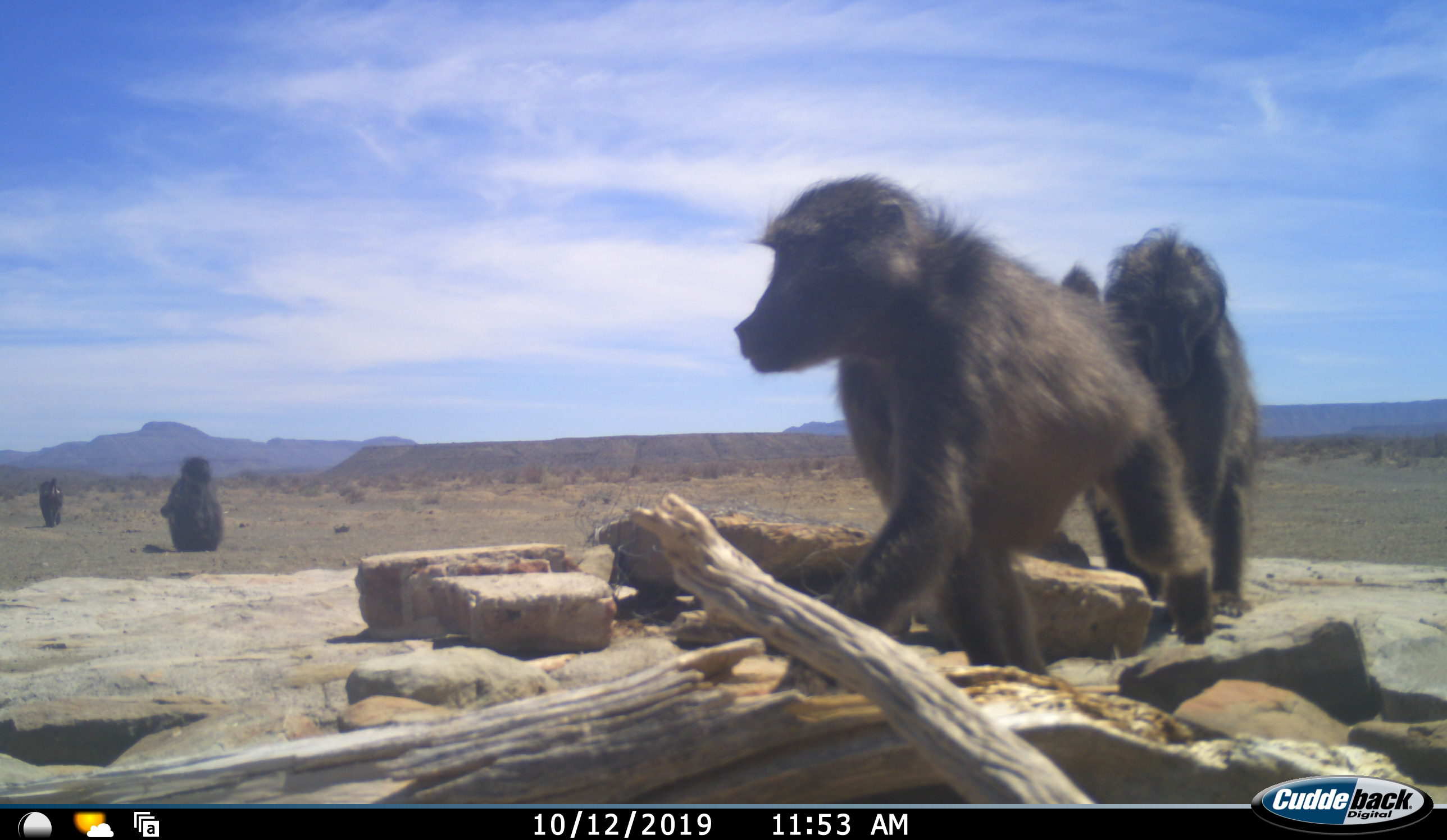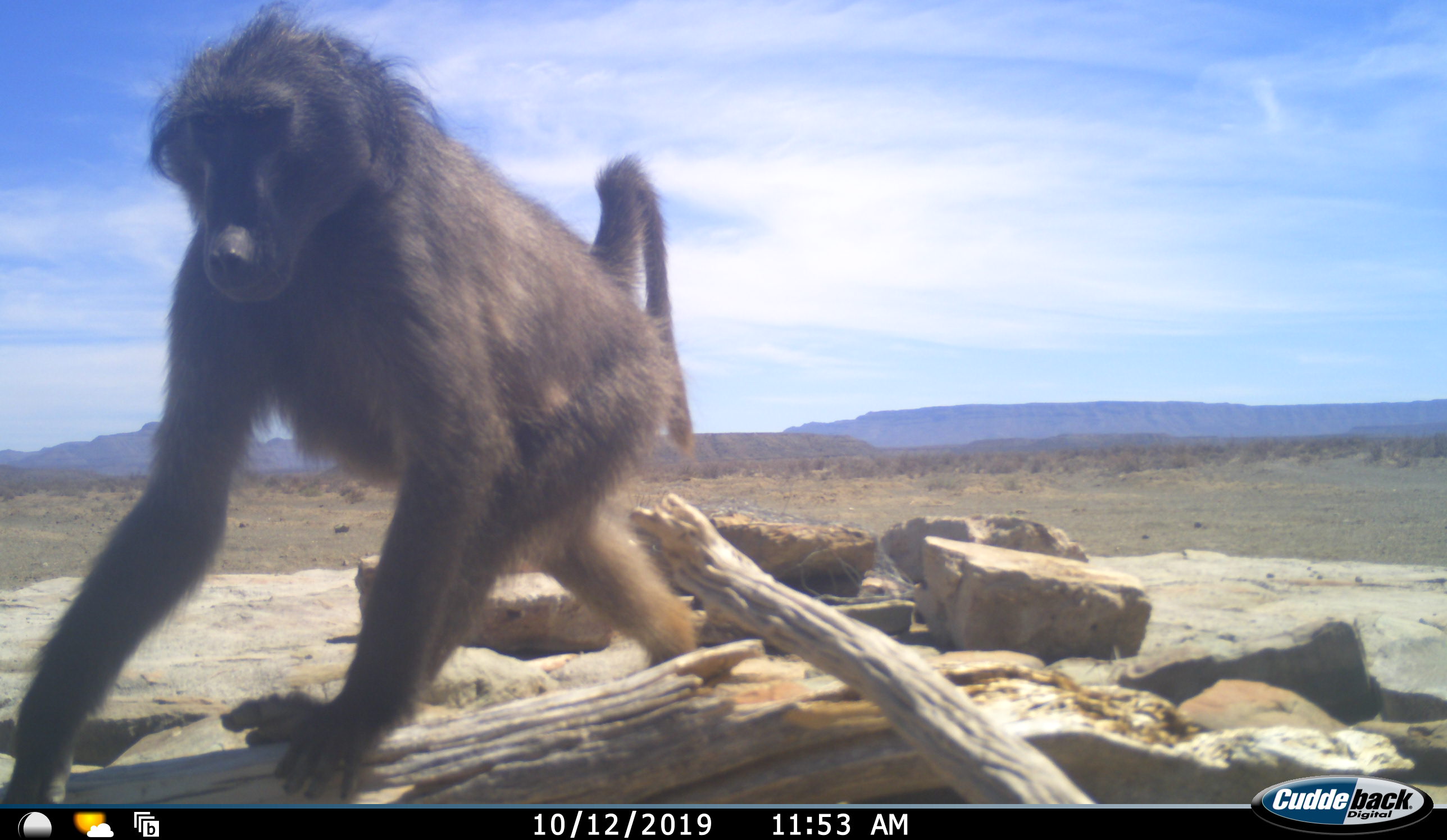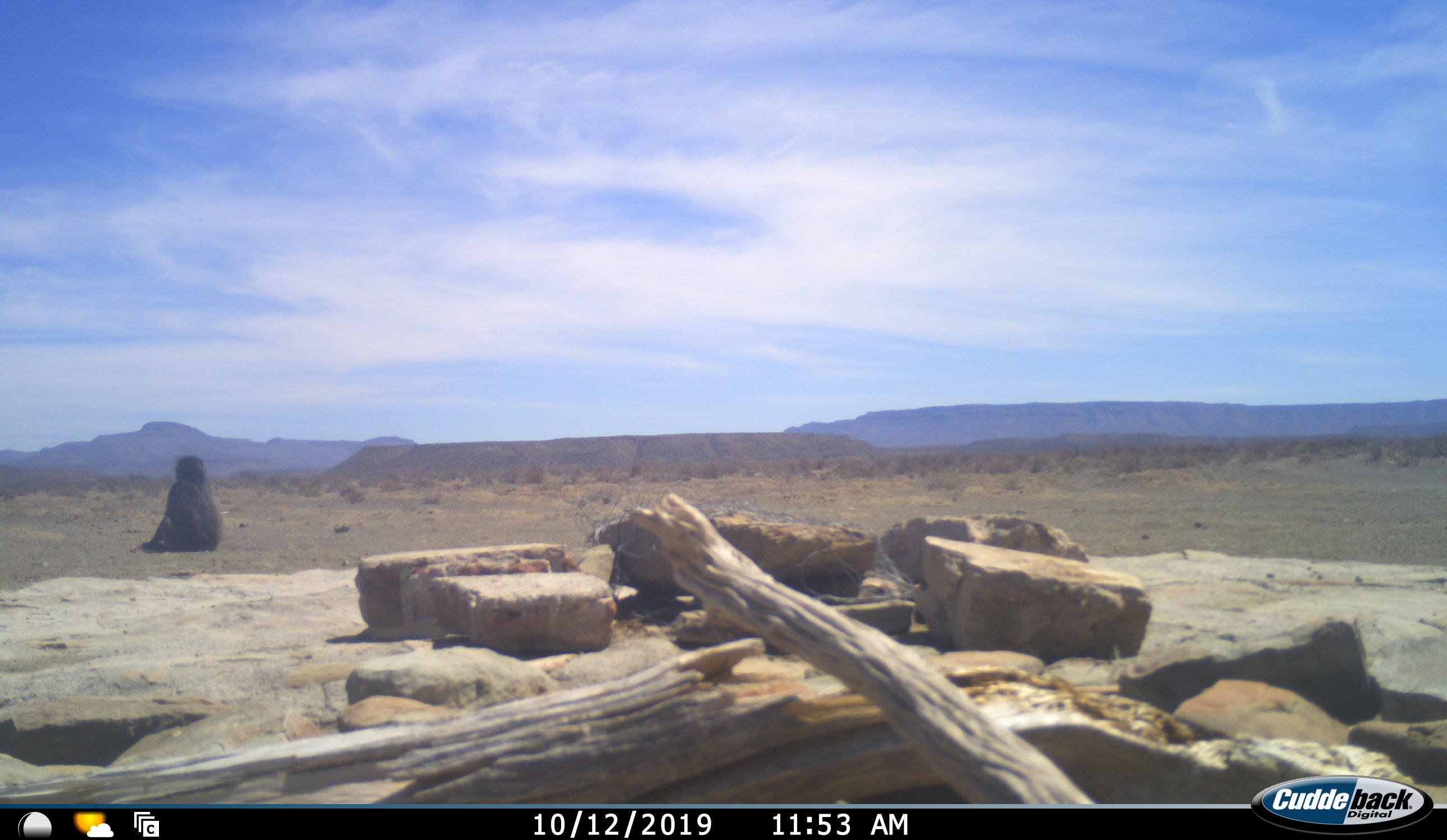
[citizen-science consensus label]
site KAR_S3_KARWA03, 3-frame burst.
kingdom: Animalia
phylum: Chordata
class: Mammalia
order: Primates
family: Cercopithecidae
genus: Papio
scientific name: Papio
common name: baboon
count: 4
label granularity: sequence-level